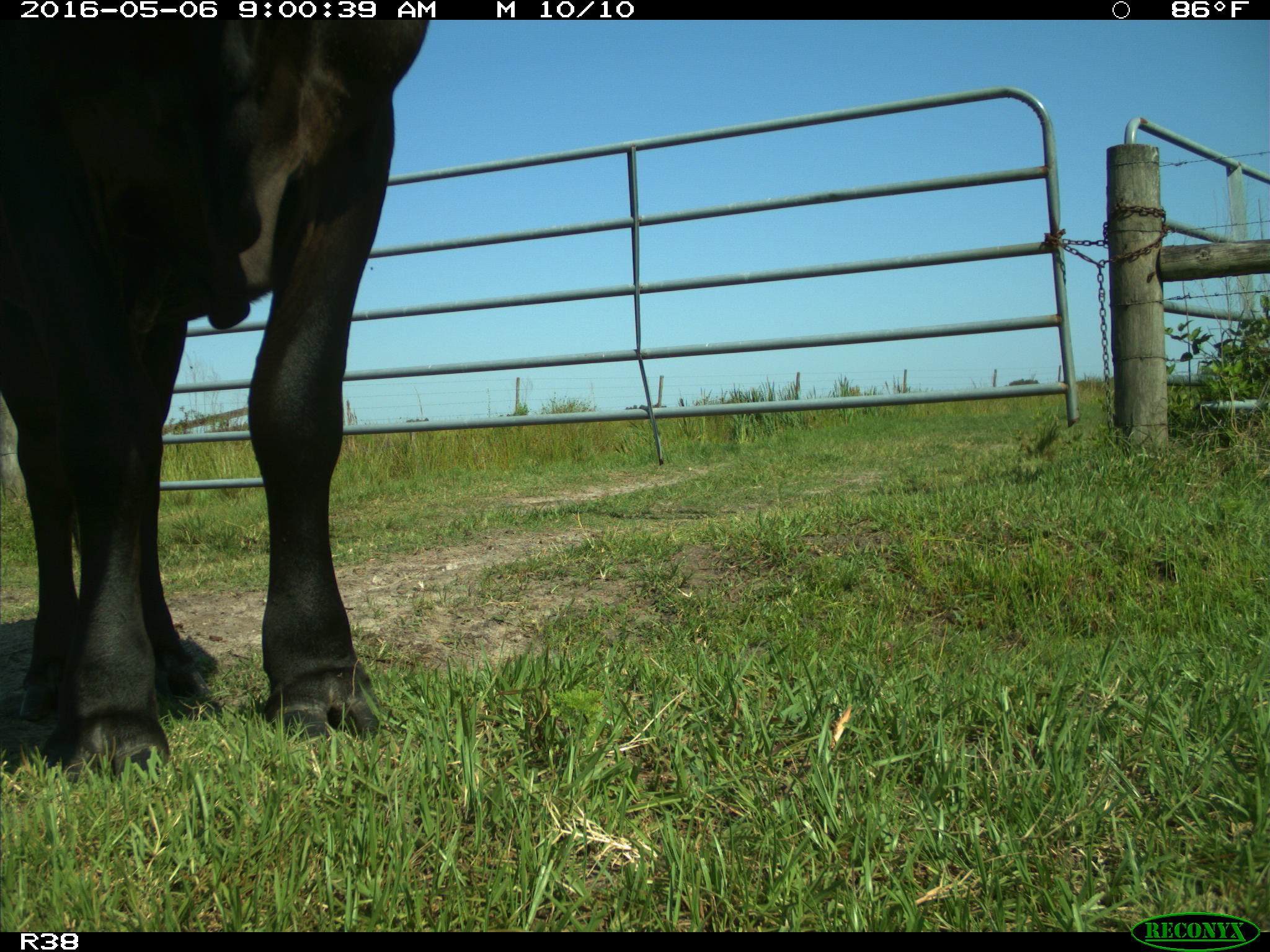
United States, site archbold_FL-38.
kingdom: Animalia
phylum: Chordata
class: Mammalia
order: Artiodactyla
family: Bovidae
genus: Bos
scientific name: Bos taurus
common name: domestic cow